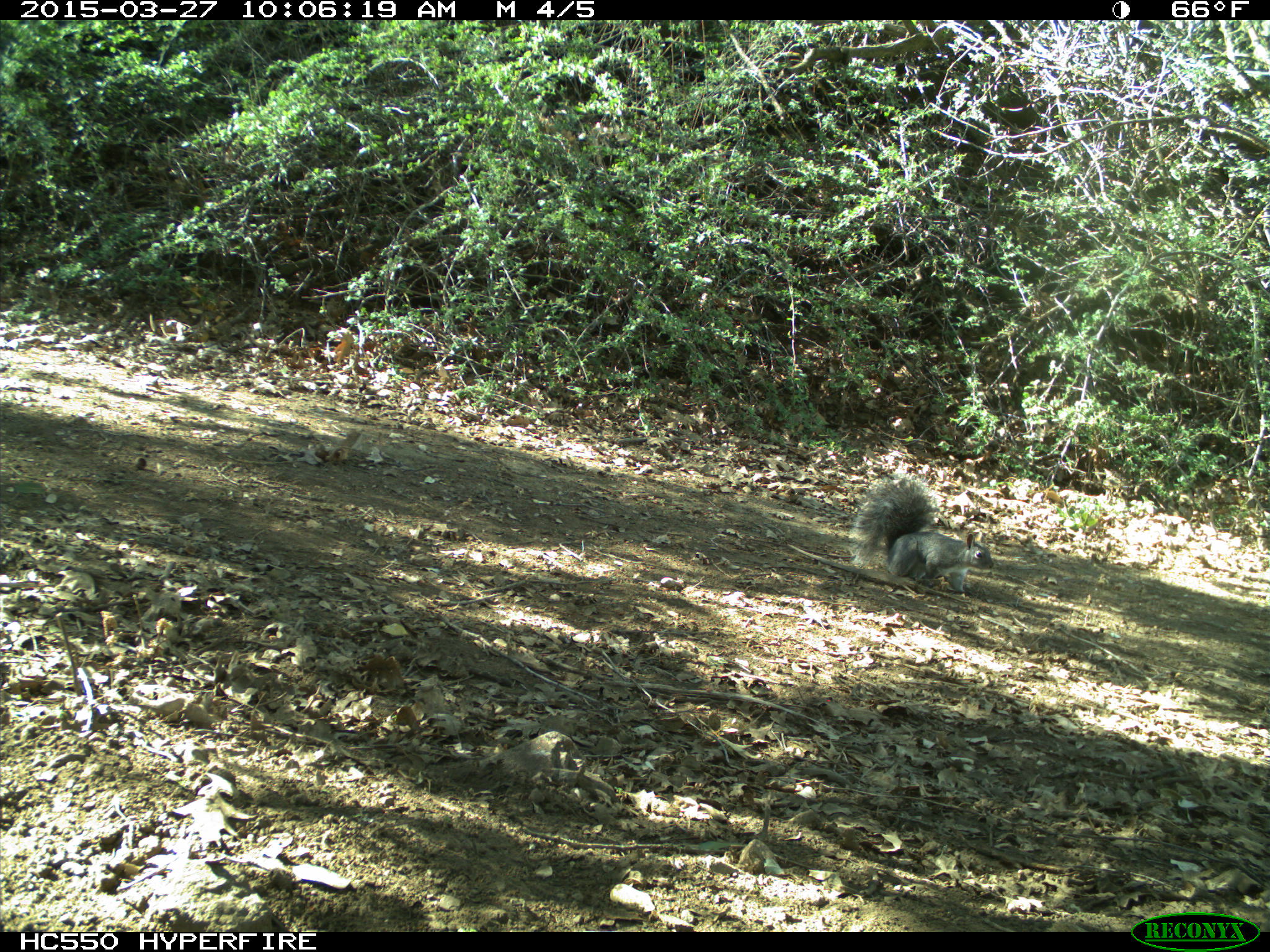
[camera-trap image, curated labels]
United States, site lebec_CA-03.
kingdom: Animalia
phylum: Chordata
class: Mammalia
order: Rodentia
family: Sciuridae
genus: Sciurus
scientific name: Sciurus carolinensis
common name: eastern gray squirrel